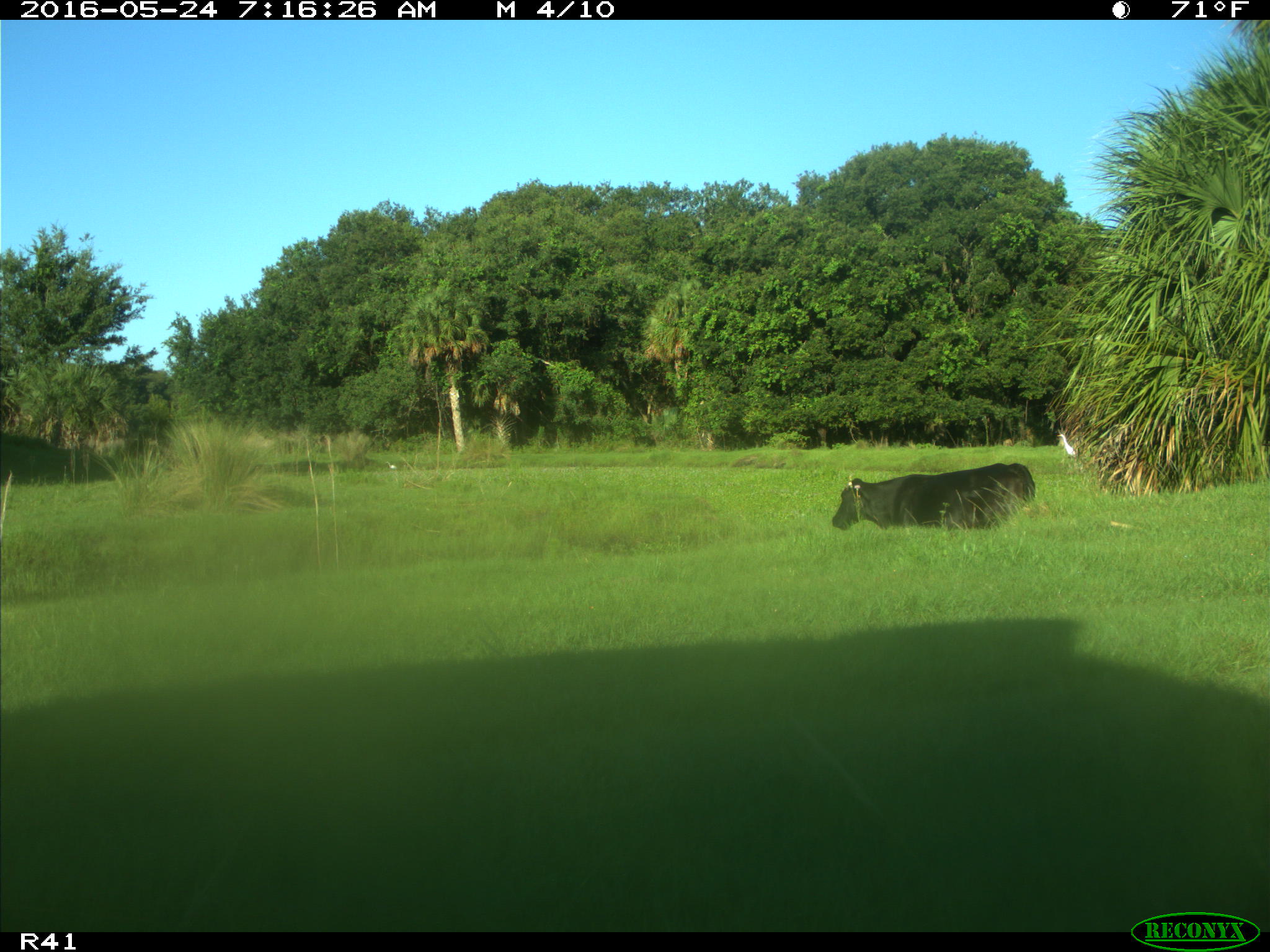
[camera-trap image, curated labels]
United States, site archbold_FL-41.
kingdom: Animalia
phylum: Chordata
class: Mammalia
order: Artiodactyla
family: Bovidae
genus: Bos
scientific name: Bos taurus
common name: domestic cow